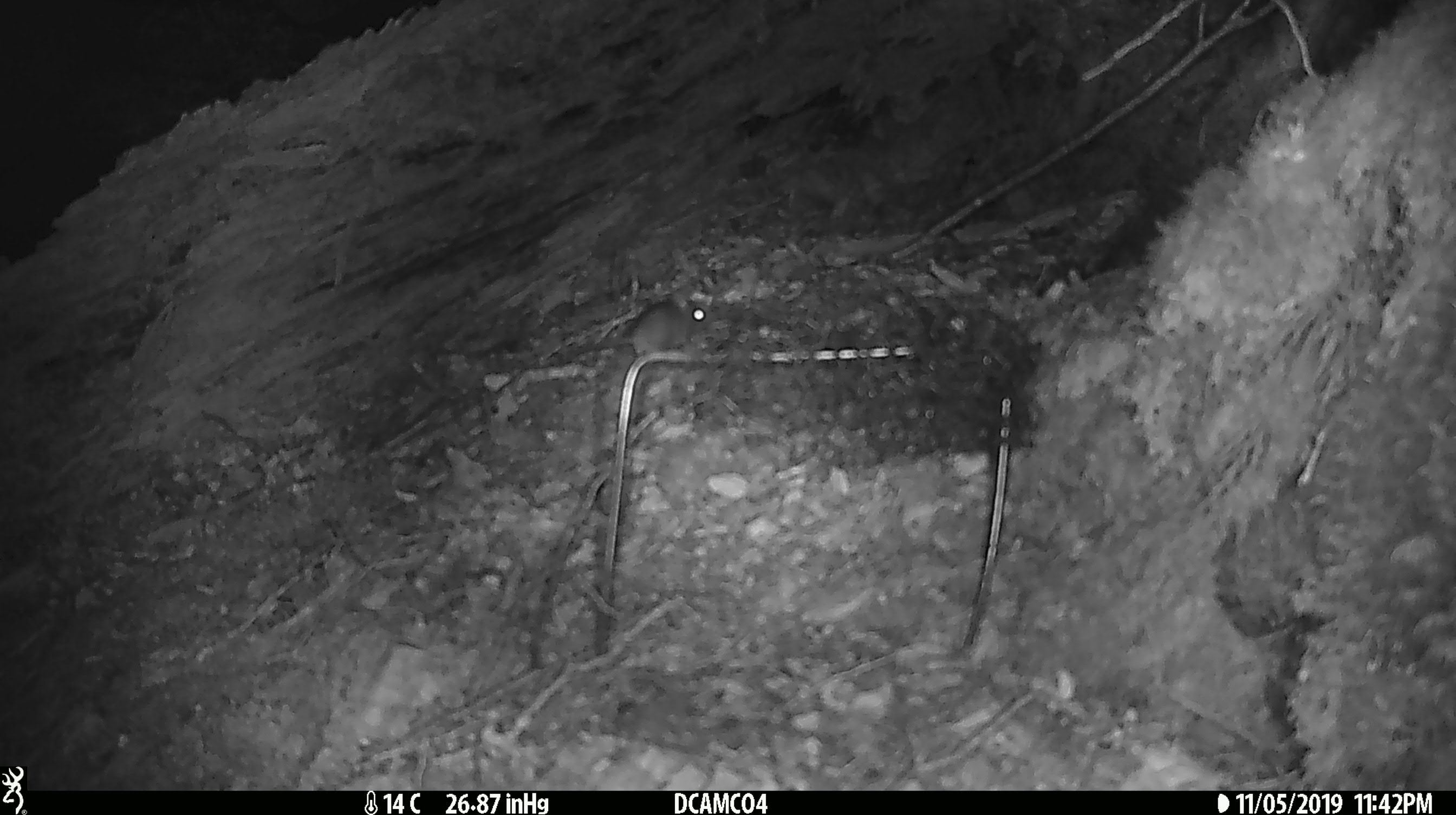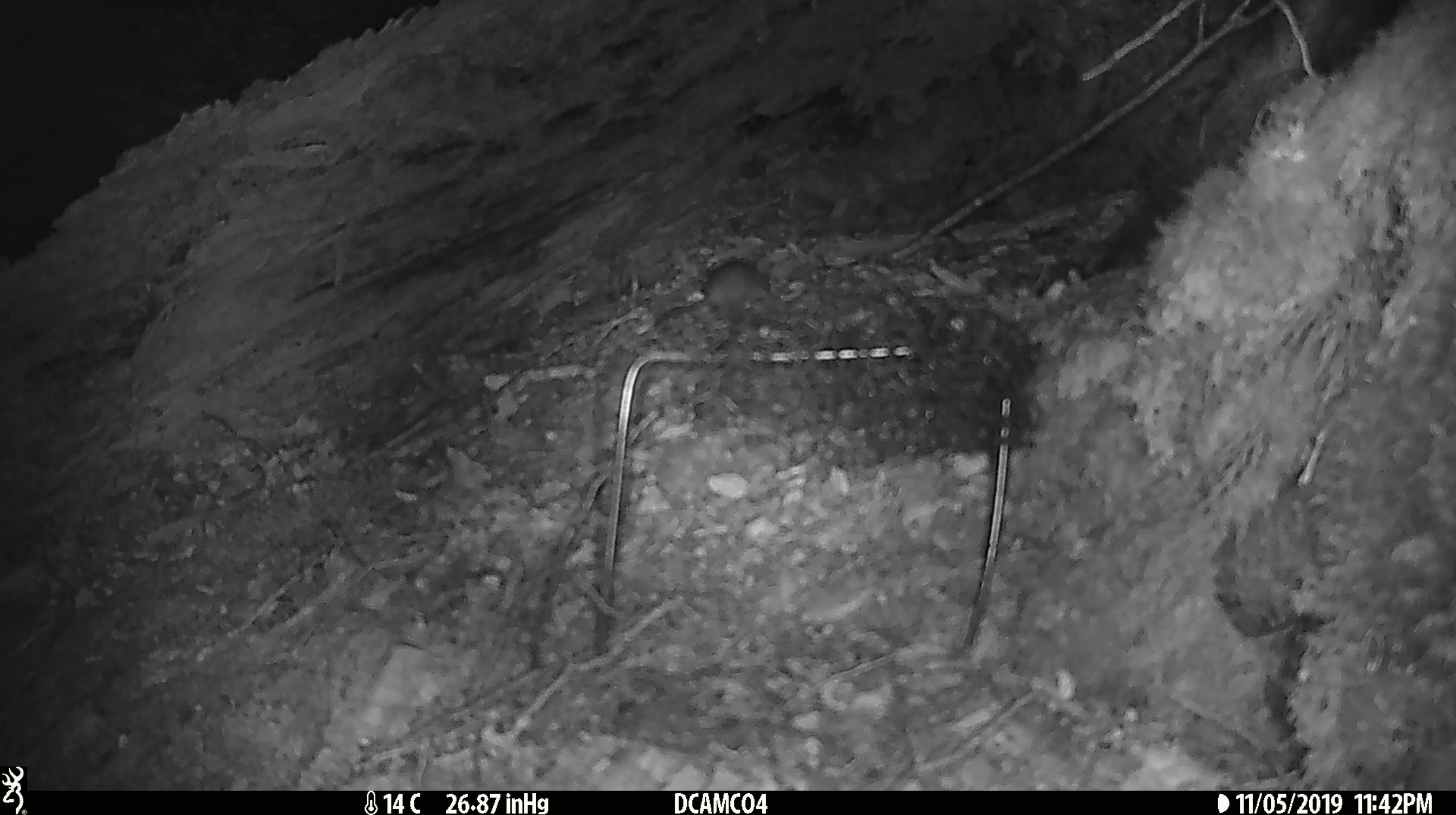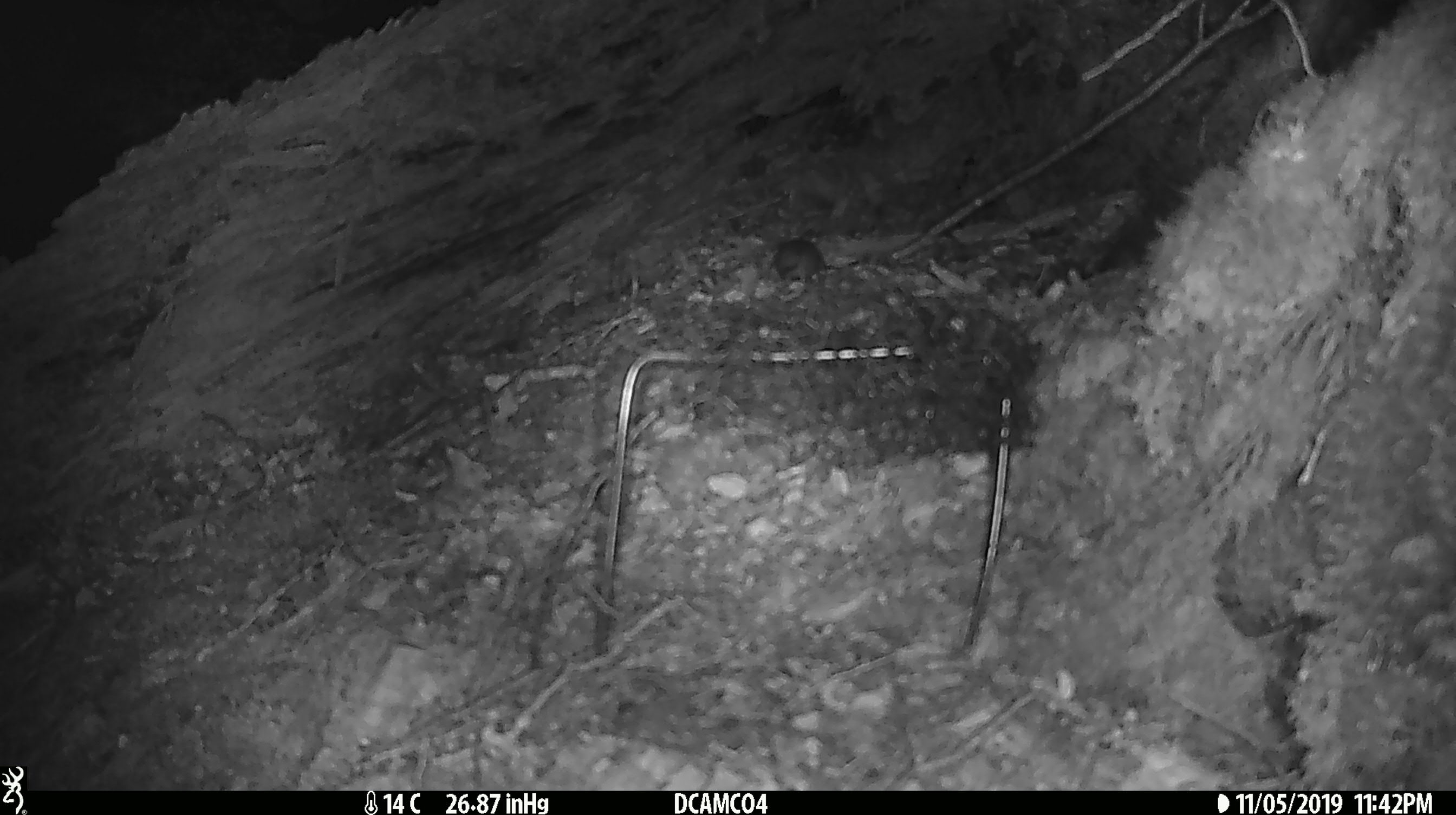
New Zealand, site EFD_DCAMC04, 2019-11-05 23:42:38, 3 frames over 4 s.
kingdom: Animalia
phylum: Chordata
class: Mammalia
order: Rodentia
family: Muridae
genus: Mus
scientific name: Mus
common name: mouse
Mouse (Mus).